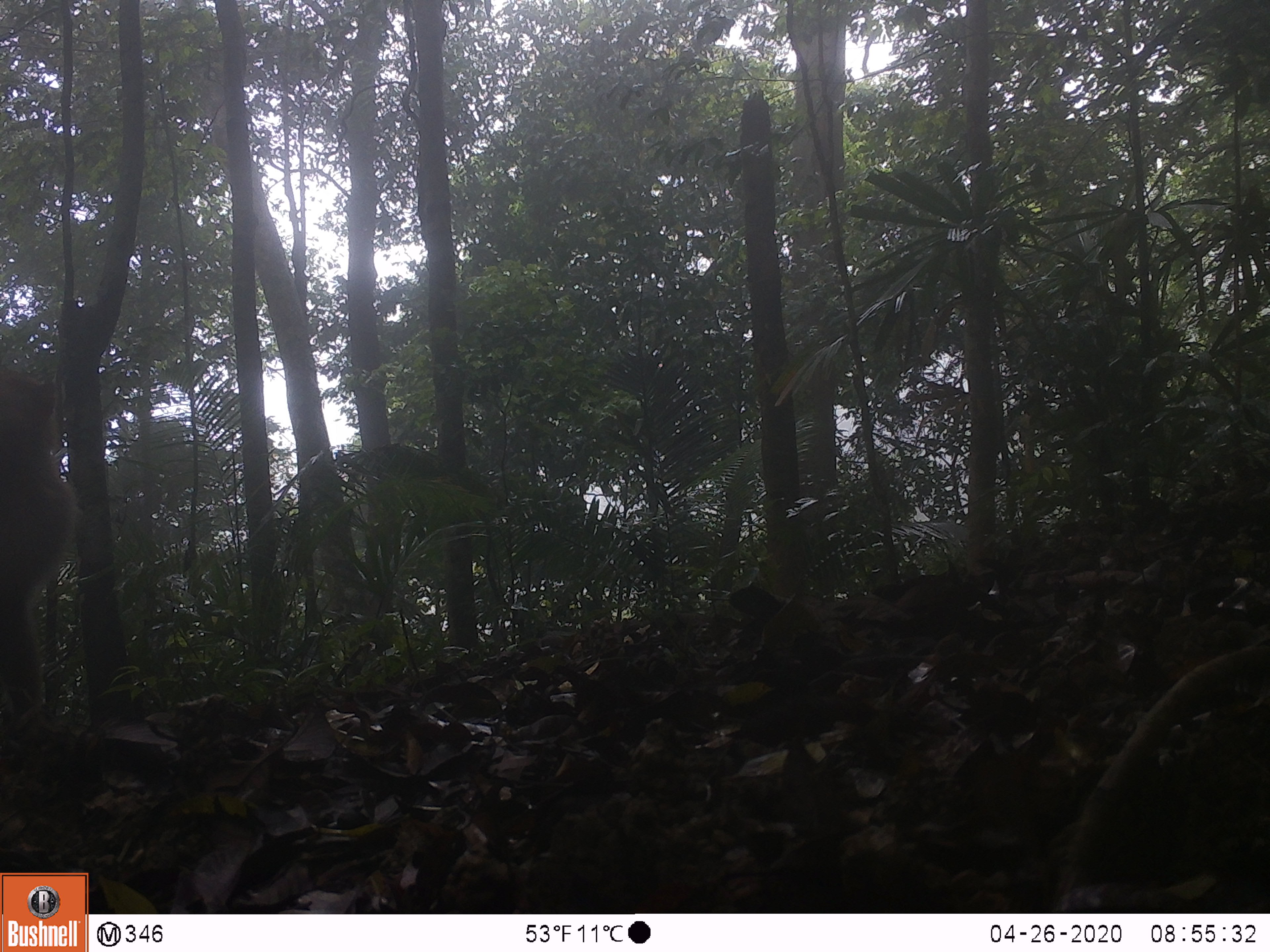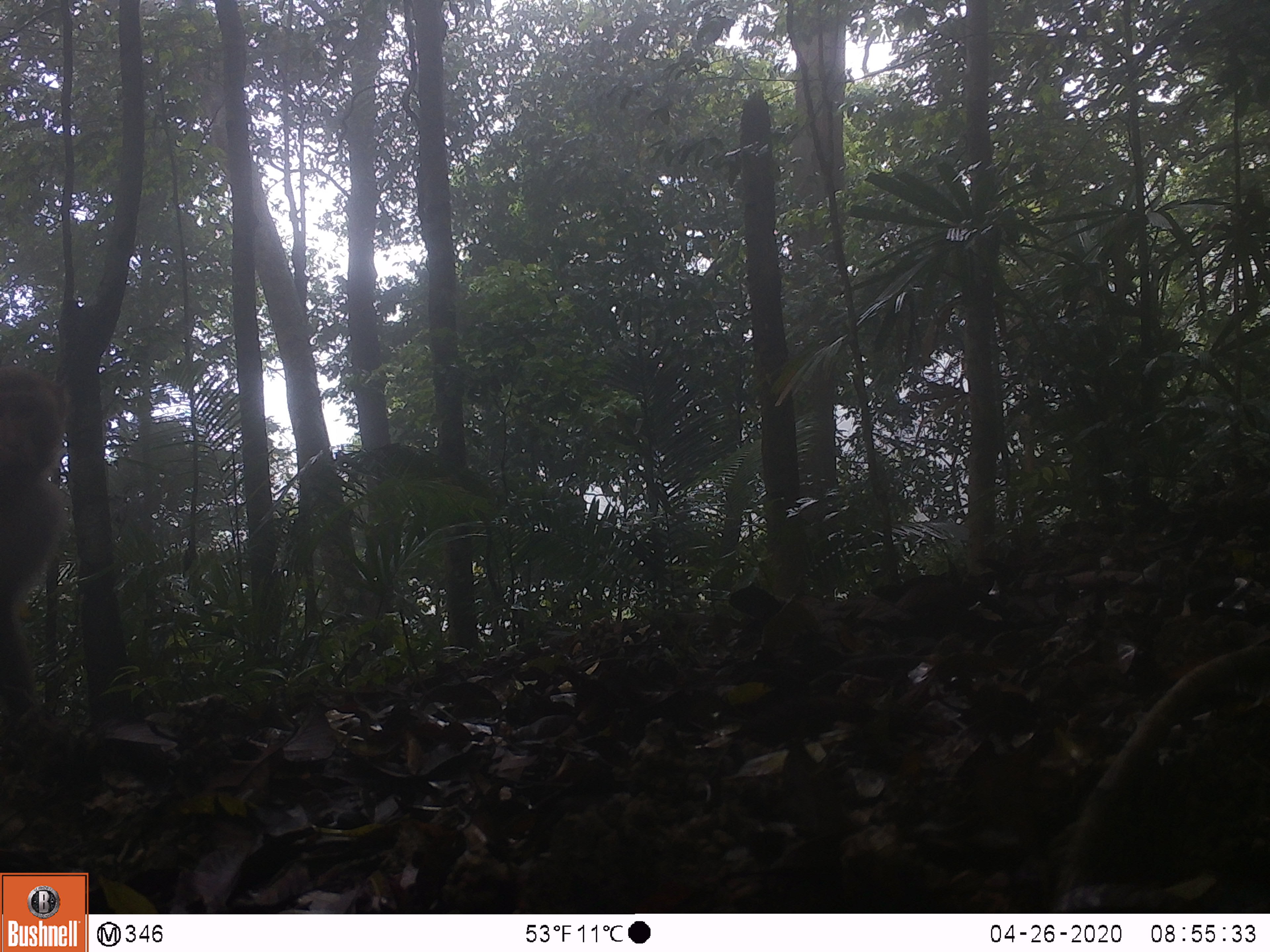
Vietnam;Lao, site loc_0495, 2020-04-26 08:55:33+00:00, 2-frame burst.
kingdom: Animalia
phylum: Chordata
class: Mammalia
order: Primates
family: Cercopithecidae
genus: Macaca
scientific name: Macaca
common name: macaques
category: assam or rhesus macaque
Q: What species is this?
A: Assam or rhesus macaque (macaques) (Macaca).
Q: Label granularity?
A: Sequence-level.